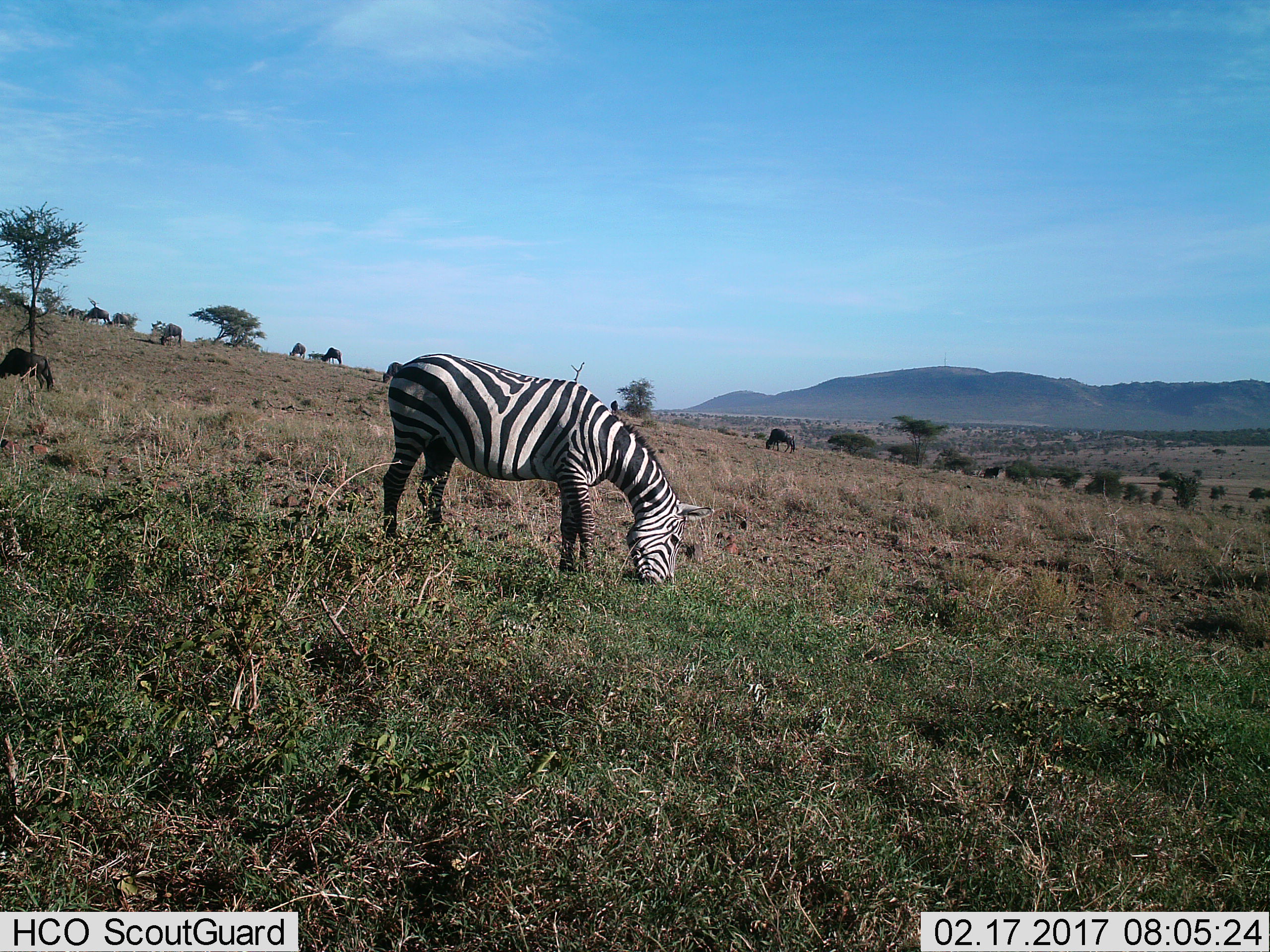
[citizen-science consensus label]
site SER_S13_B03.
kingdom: Animalia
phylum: Chordata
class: Mammalia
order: Perissodactyla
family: Equidae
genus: Equus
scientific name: Equus quagga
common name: plains zebra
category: zebraplains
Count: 1.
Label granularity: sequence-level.